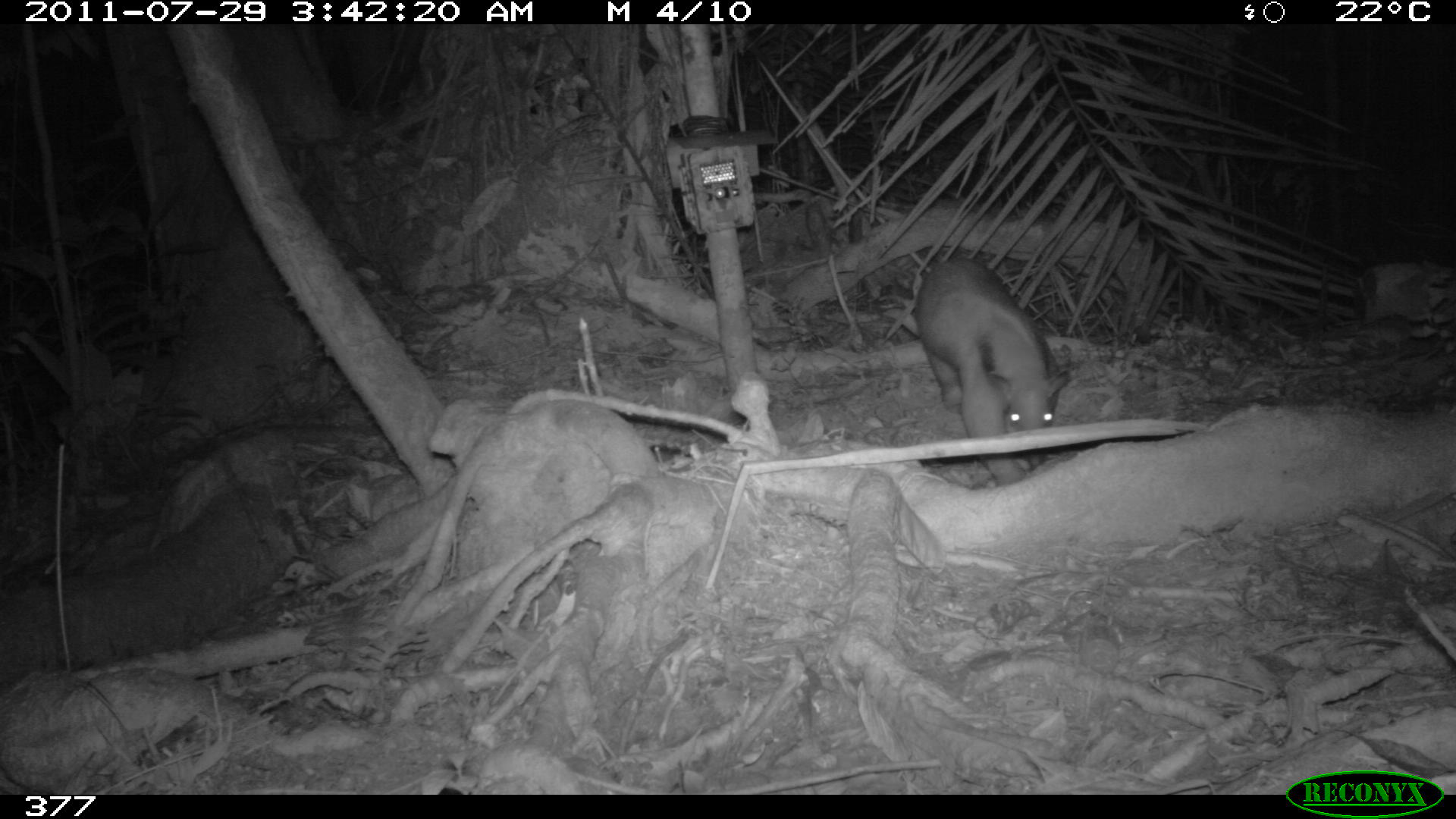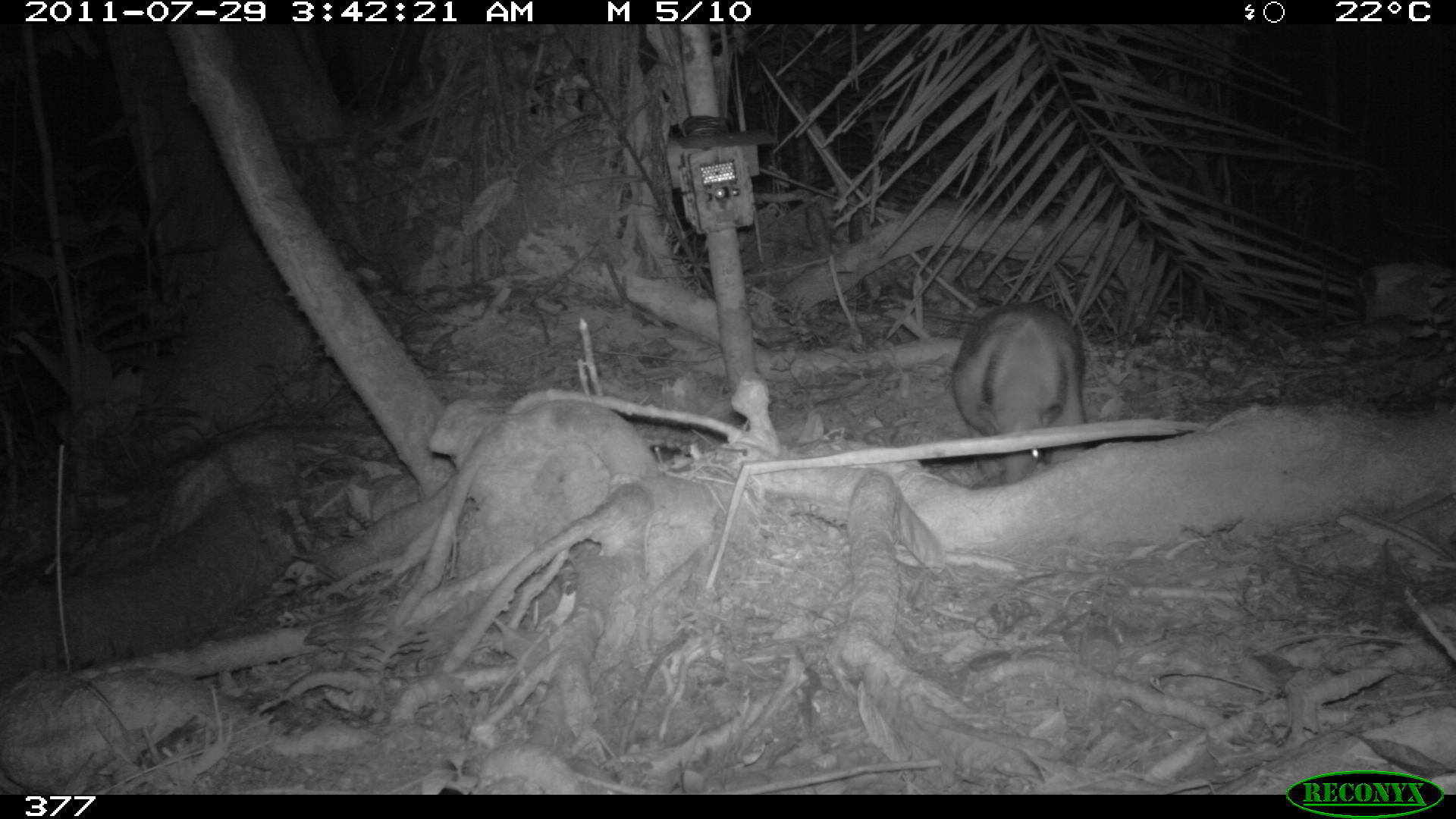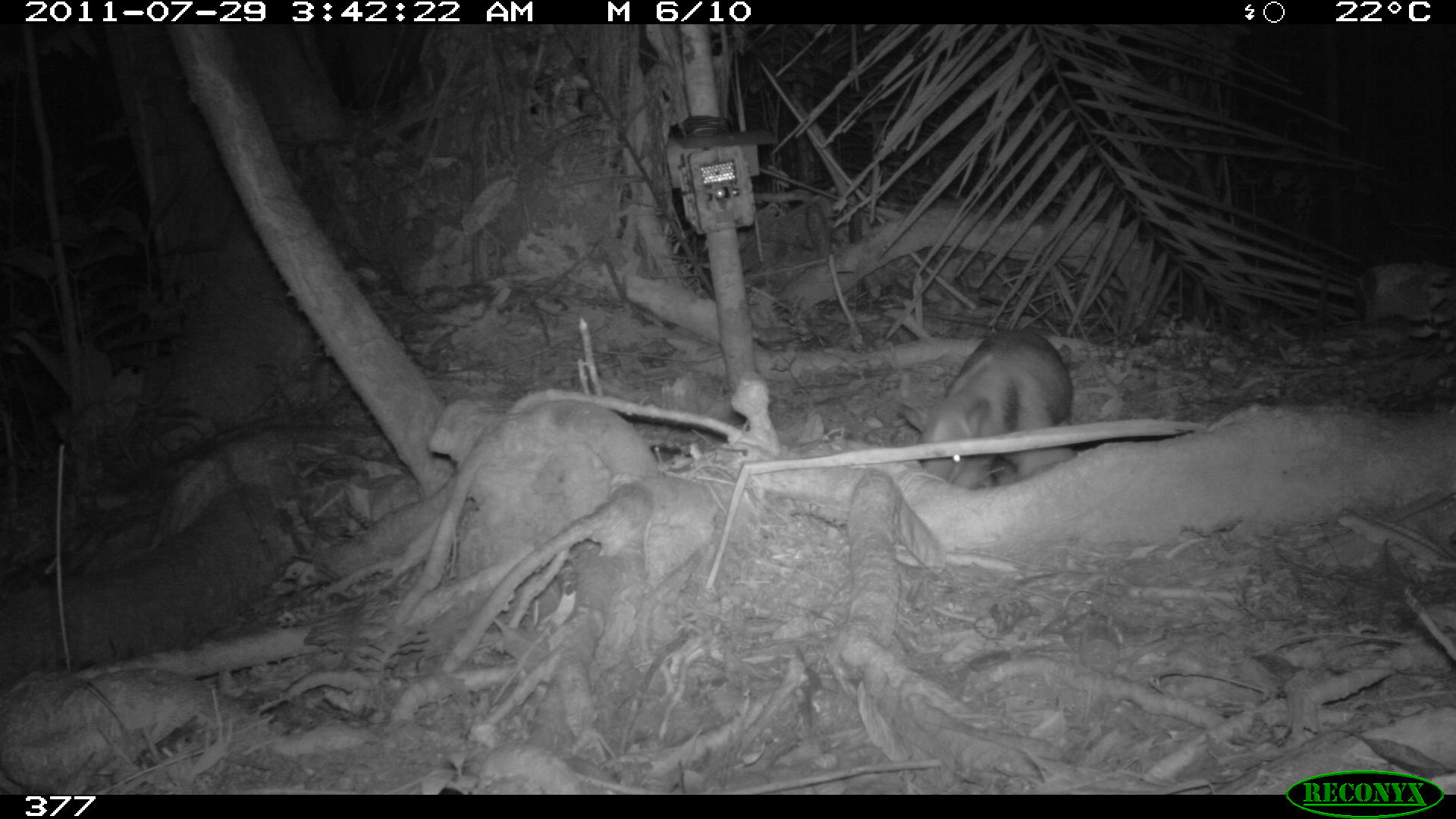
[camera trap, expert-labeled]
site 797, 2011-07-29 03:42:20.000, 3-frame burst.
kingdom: Animalia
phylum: Chordata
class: Mammalia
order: Pilosa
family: Myrmecophagidae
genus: Tamandua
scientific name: Tamandua tetradactyla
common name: southern tamandua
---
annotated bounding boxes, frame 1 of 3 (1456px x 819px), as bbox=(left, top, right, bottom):
tamandua tetradactyla: bbox=(913, 255, 1071, 485)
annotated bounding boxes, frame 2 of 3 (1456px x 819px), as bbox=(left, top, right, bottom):
tamandua tetradactyla: bbox=(952, 303, 1089, 483)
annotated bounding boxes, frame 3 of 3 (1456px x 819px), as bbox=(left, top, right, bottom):
tamandua tetradactyla: bbox=(892, 327, 1075, 489)